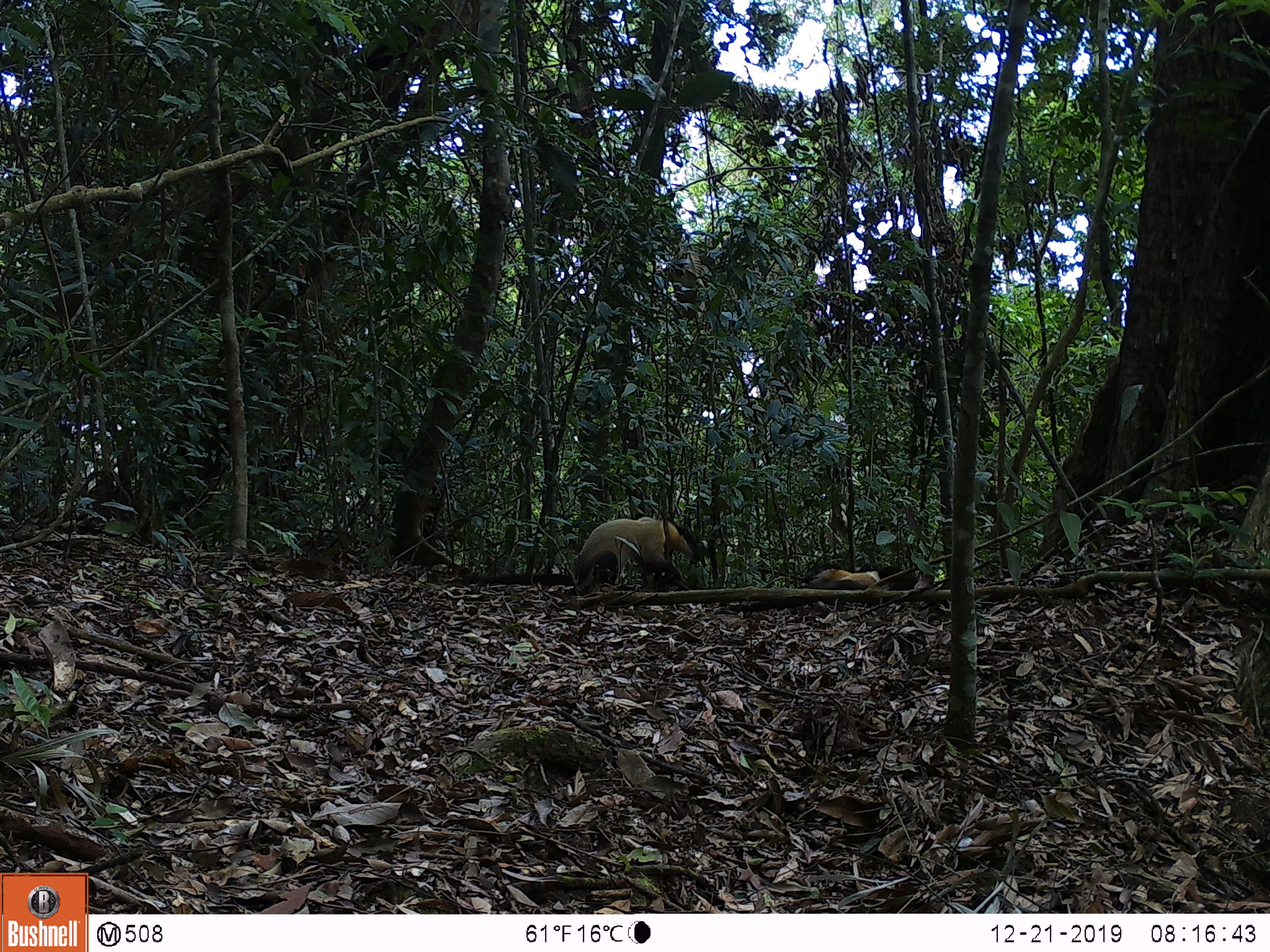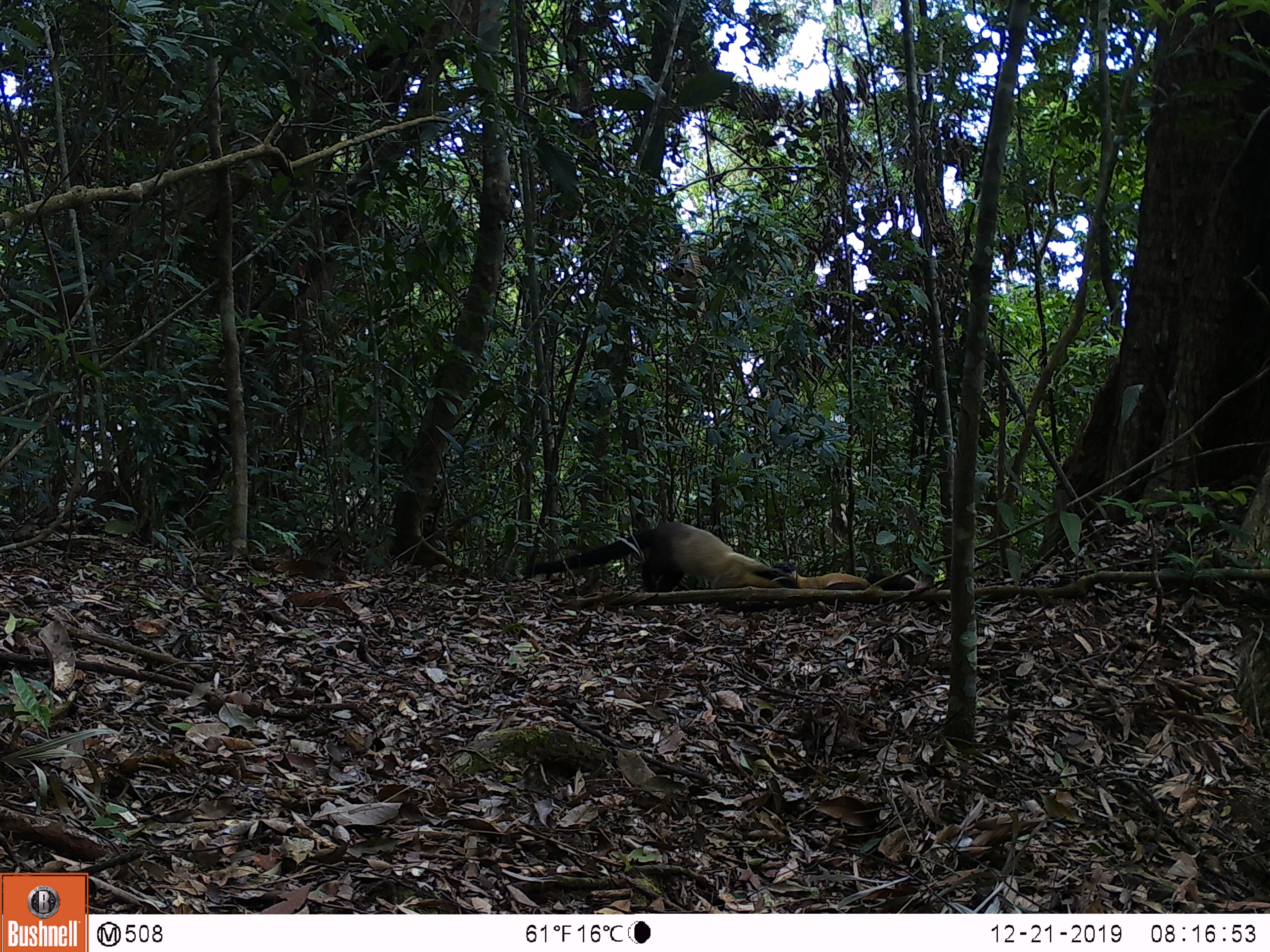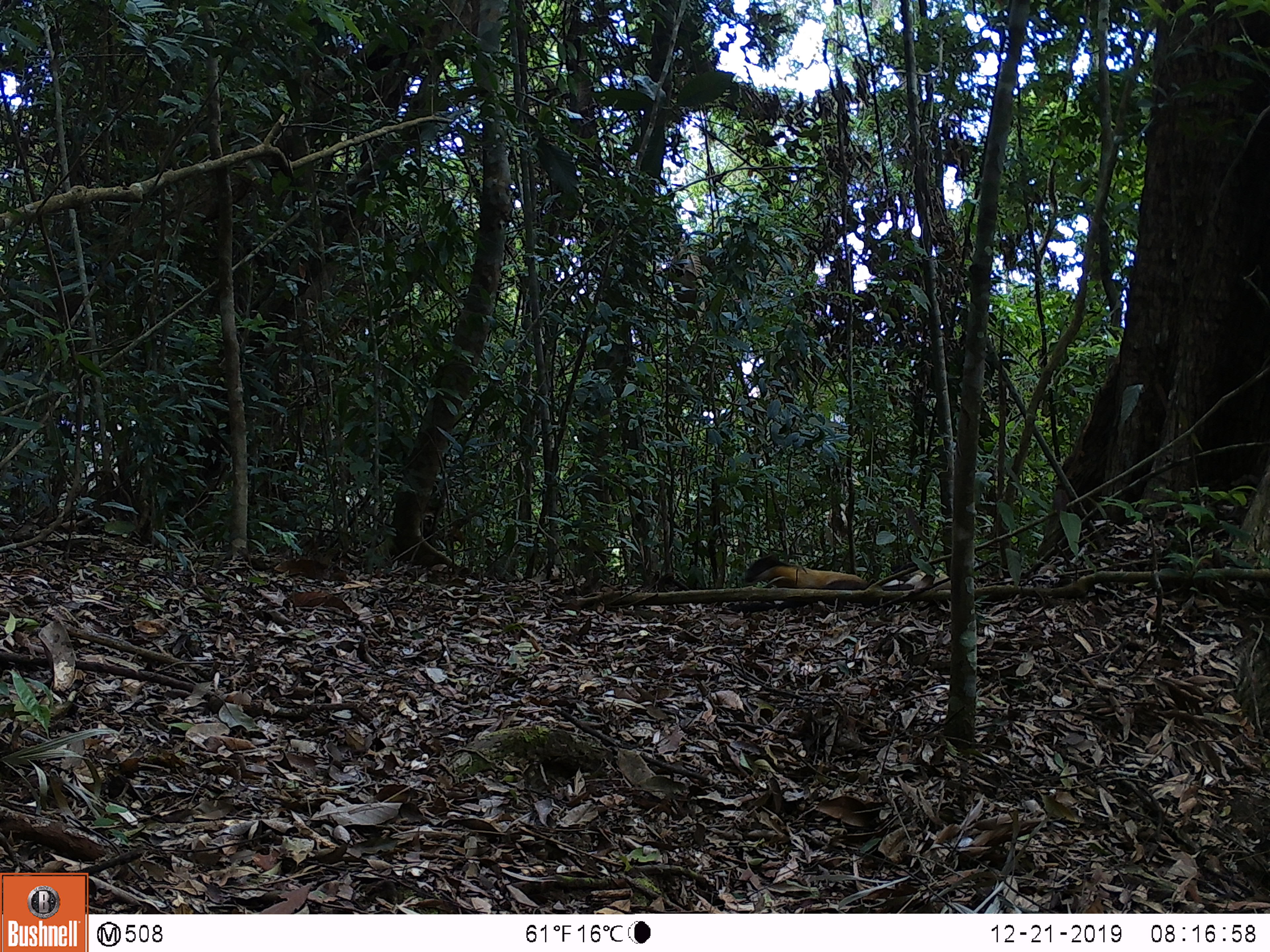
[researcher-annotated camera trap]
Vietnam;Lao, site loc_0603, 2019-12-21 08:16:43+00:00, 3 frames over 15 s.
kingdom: Animalia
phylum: Chordata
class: Mammalia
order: Carnivora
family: Mustelidae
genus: Martes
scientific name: Martes flavigula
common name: yellow-throated marten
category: yellow throated marten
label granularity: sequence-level